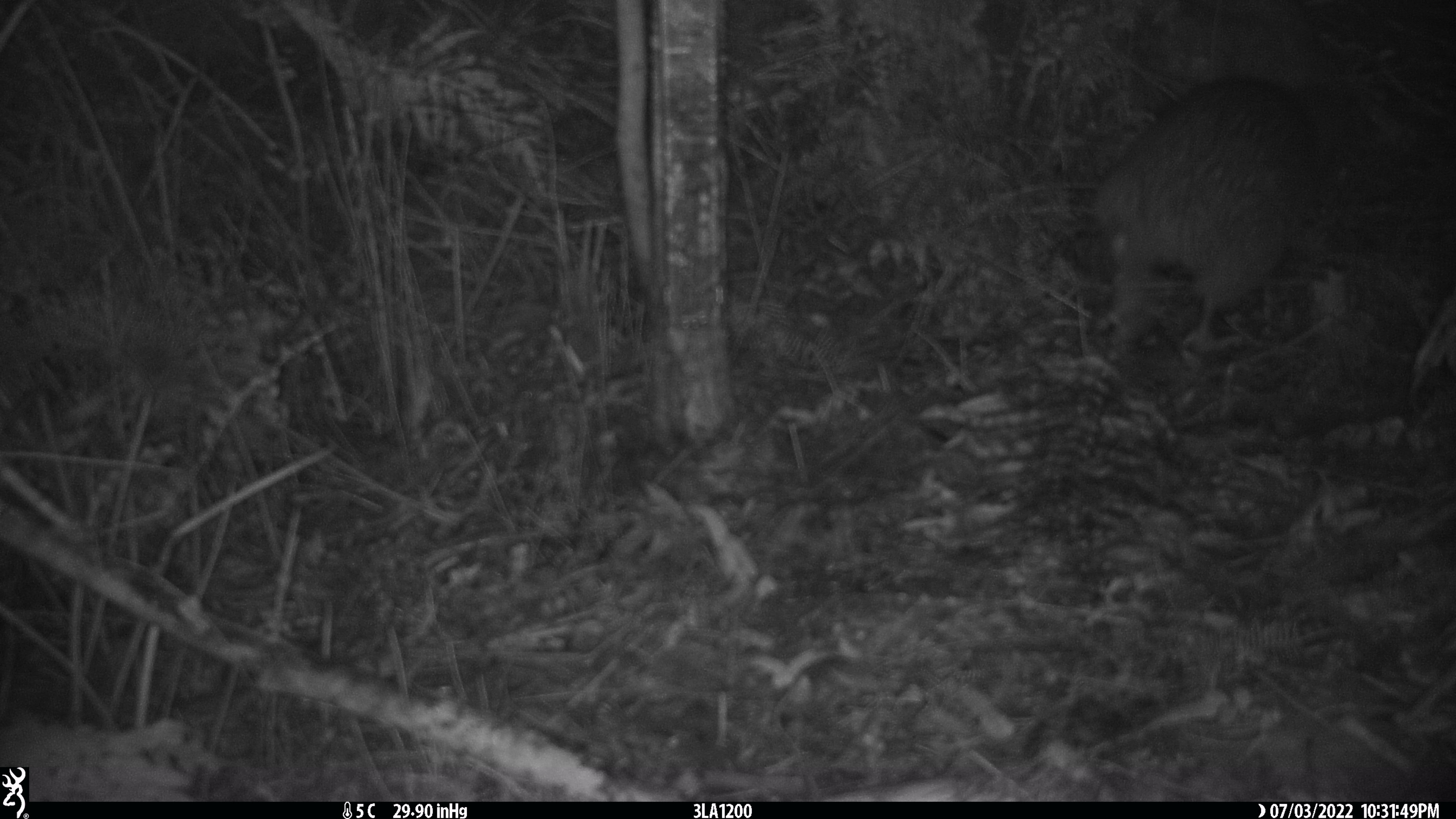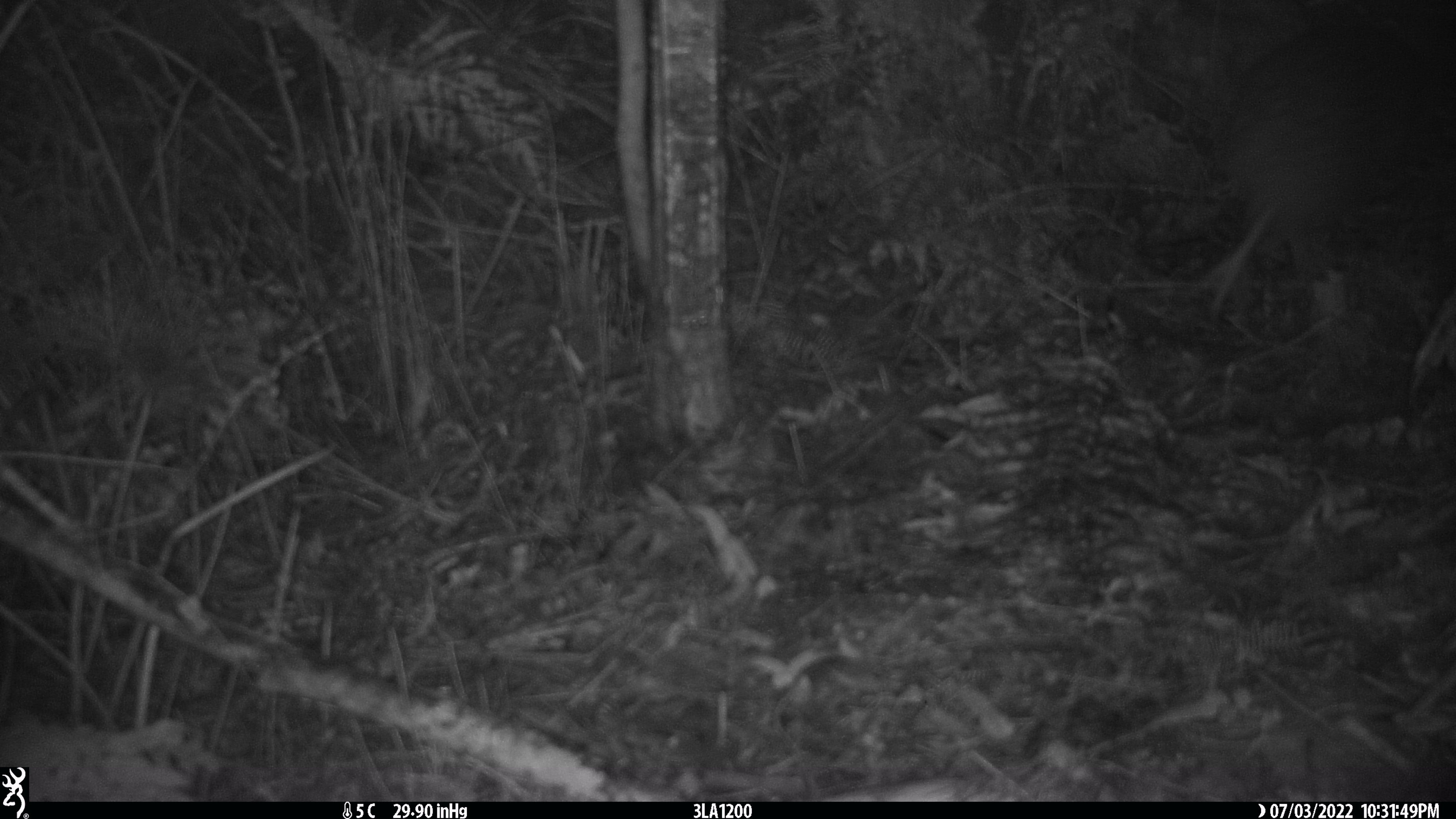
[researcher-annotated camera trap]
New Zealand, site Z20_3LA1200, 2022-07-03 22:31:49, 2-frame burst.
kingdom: Animalia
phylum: Chordata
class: Aves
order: Apterygiformes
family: Apterygidae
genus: Apteryx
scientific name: Apteryx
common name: kiwi